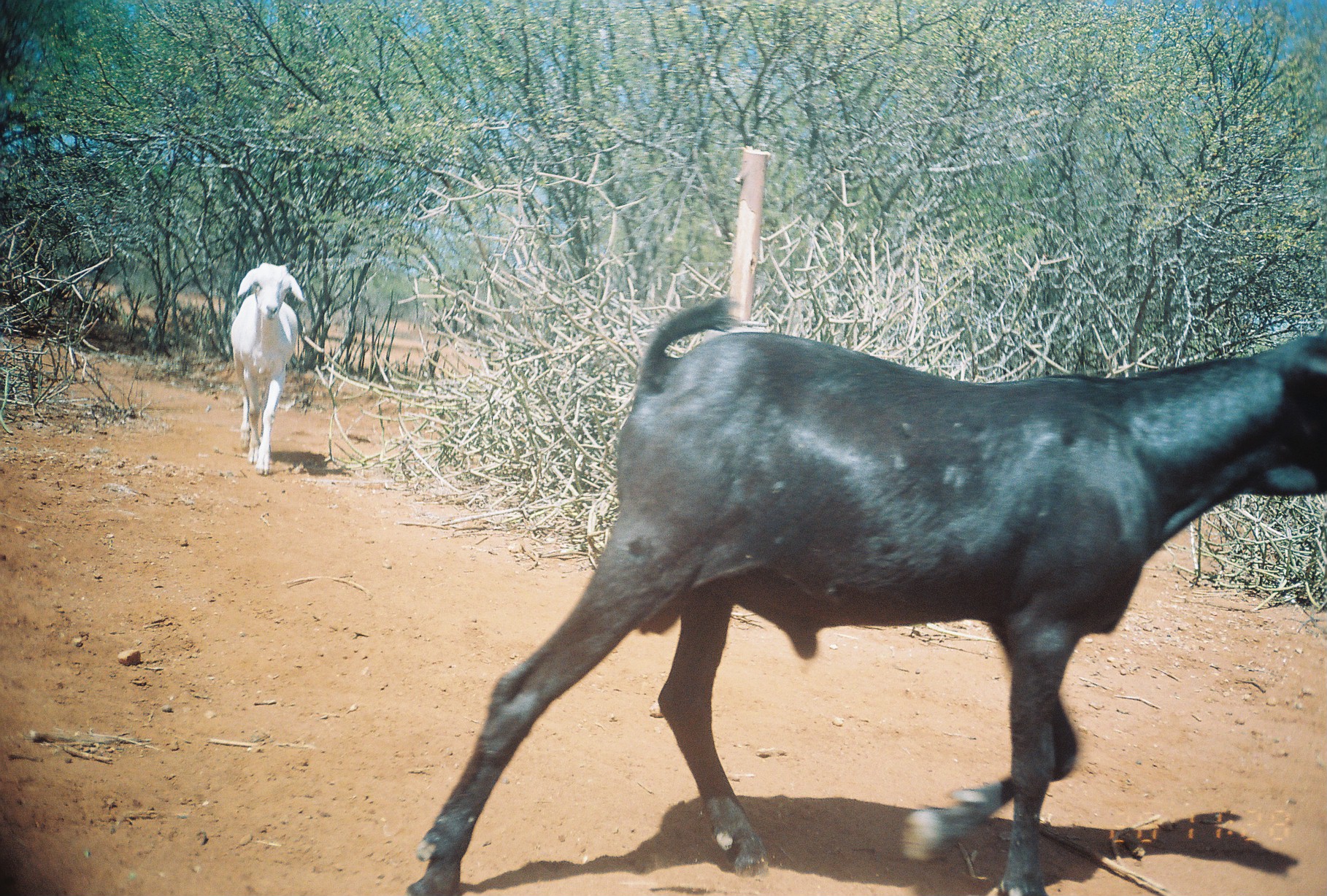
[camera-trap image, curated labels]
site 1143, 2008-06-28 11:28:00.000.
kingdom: Animalia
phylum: Chordata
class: Mammalia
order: Artiodactyla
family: Bovidae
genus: Capra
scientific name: Capra aegagrus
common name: wild goat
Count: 2.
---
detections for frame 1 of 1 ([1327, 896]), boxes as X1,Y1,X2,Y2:
capra aegagrus: 402,289,1326,894; 229,261,304,475